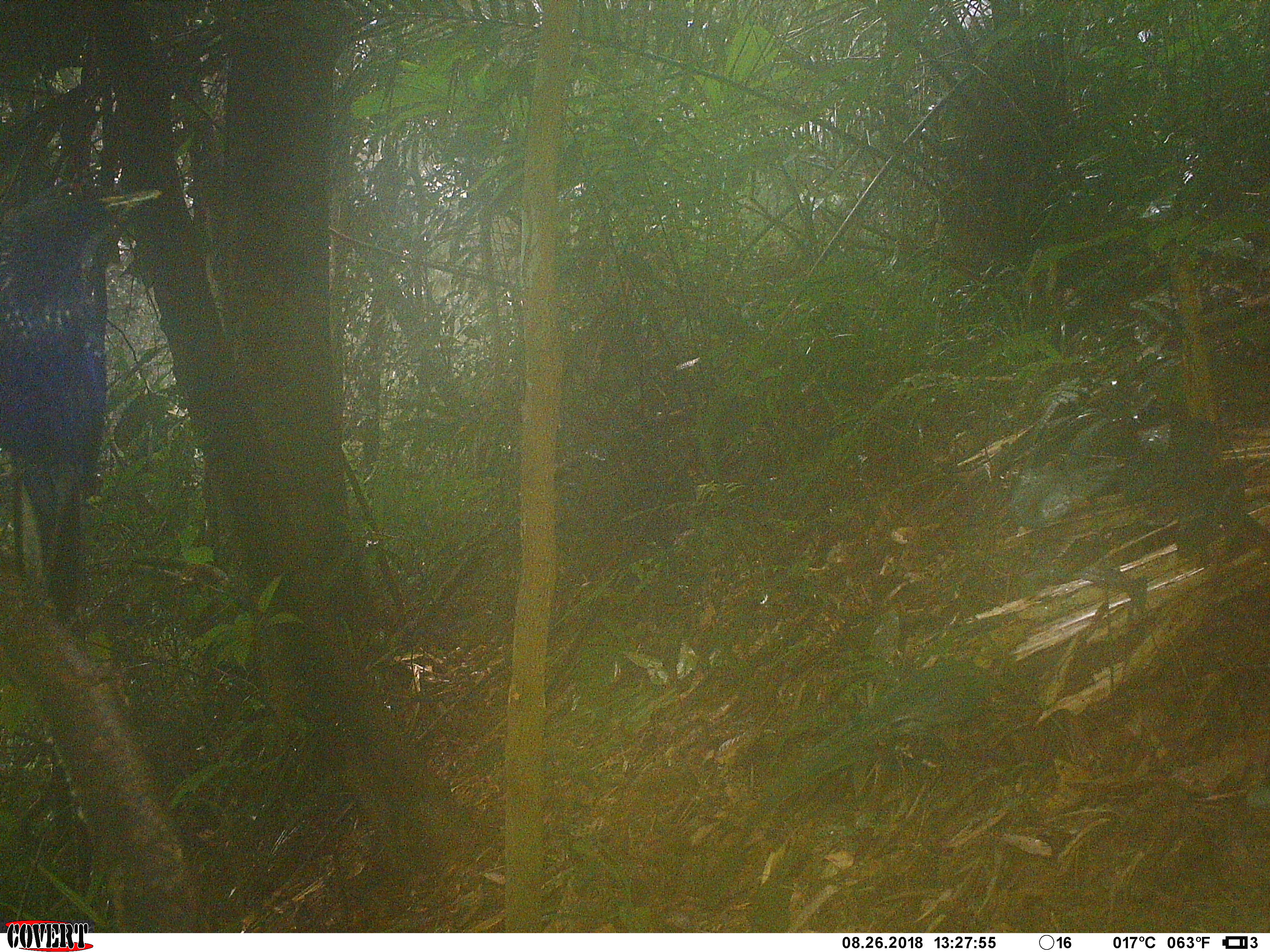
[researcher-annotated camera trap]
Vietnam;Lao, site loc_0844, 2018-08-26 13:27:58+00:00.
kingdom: Animalia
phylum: Chordata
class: Aves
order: Passeriformes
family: Muscicapidae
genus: Myophonus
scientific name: Myophonus caeruleus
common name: blue whistling thrush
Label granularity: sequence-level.